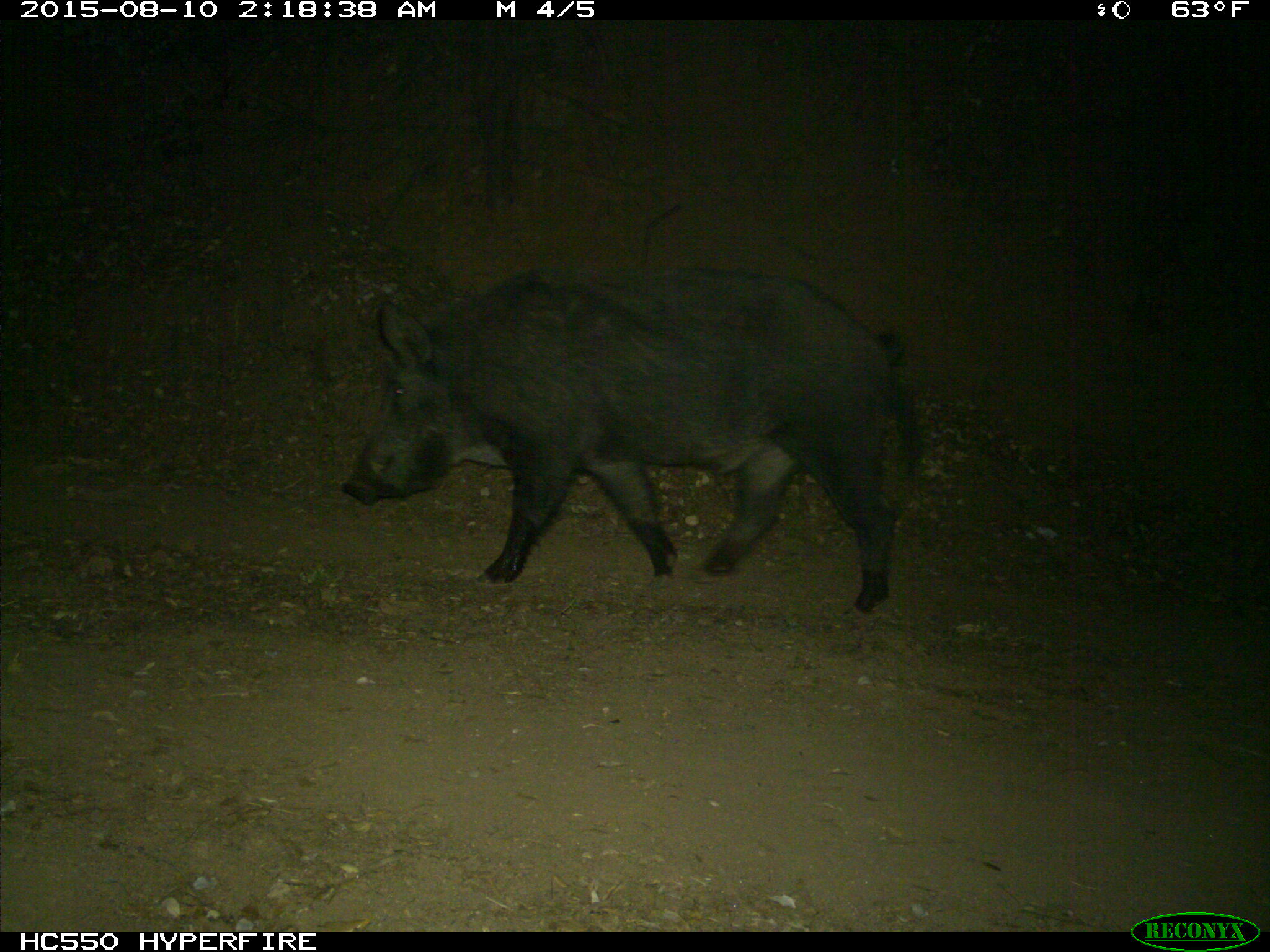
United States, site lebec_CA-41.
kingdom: Animalia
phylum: Chordata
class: Mammalia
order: Artiodactyla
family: Suidae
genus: Sus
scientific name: Sus scrofa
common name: wild boar